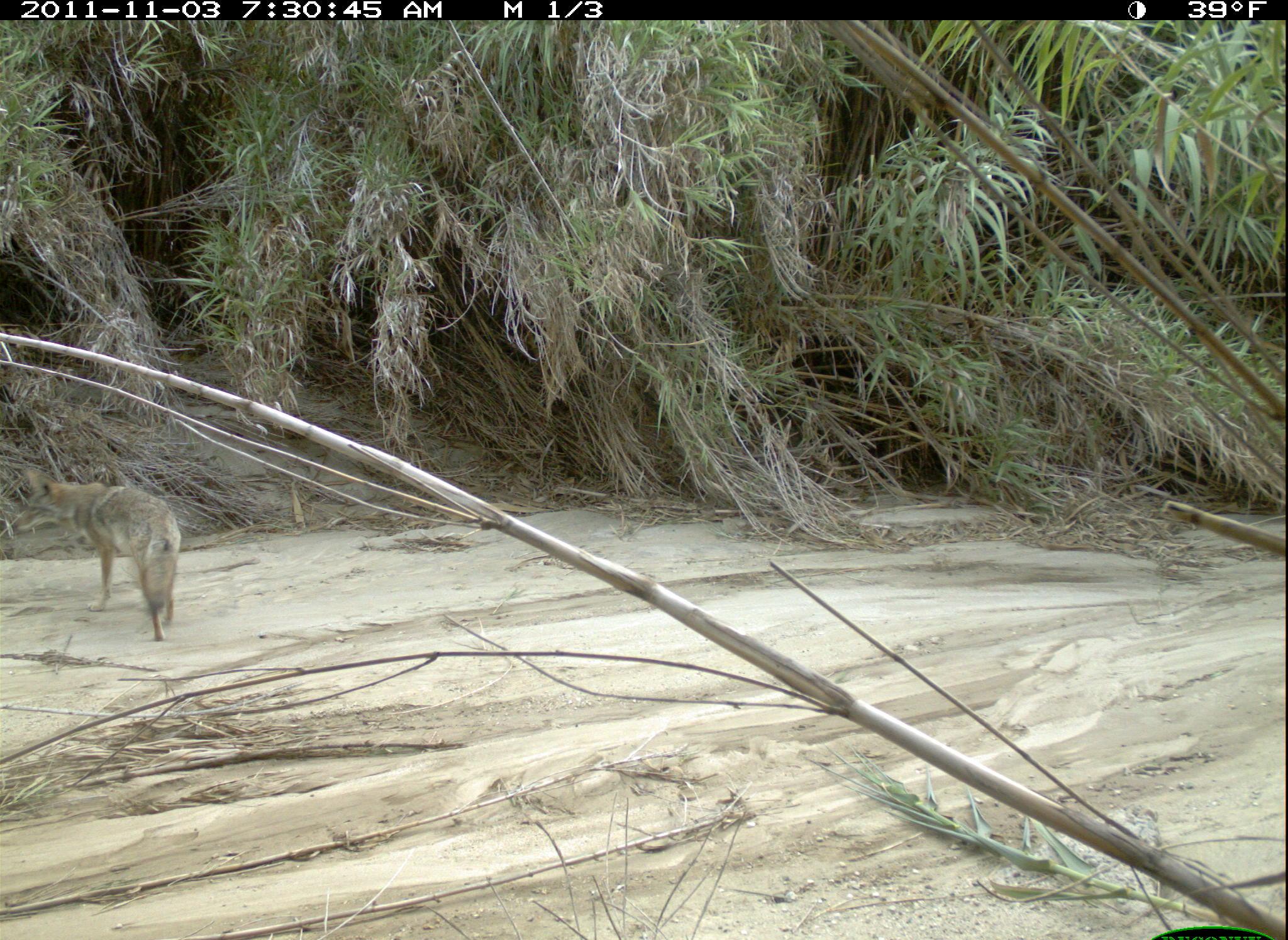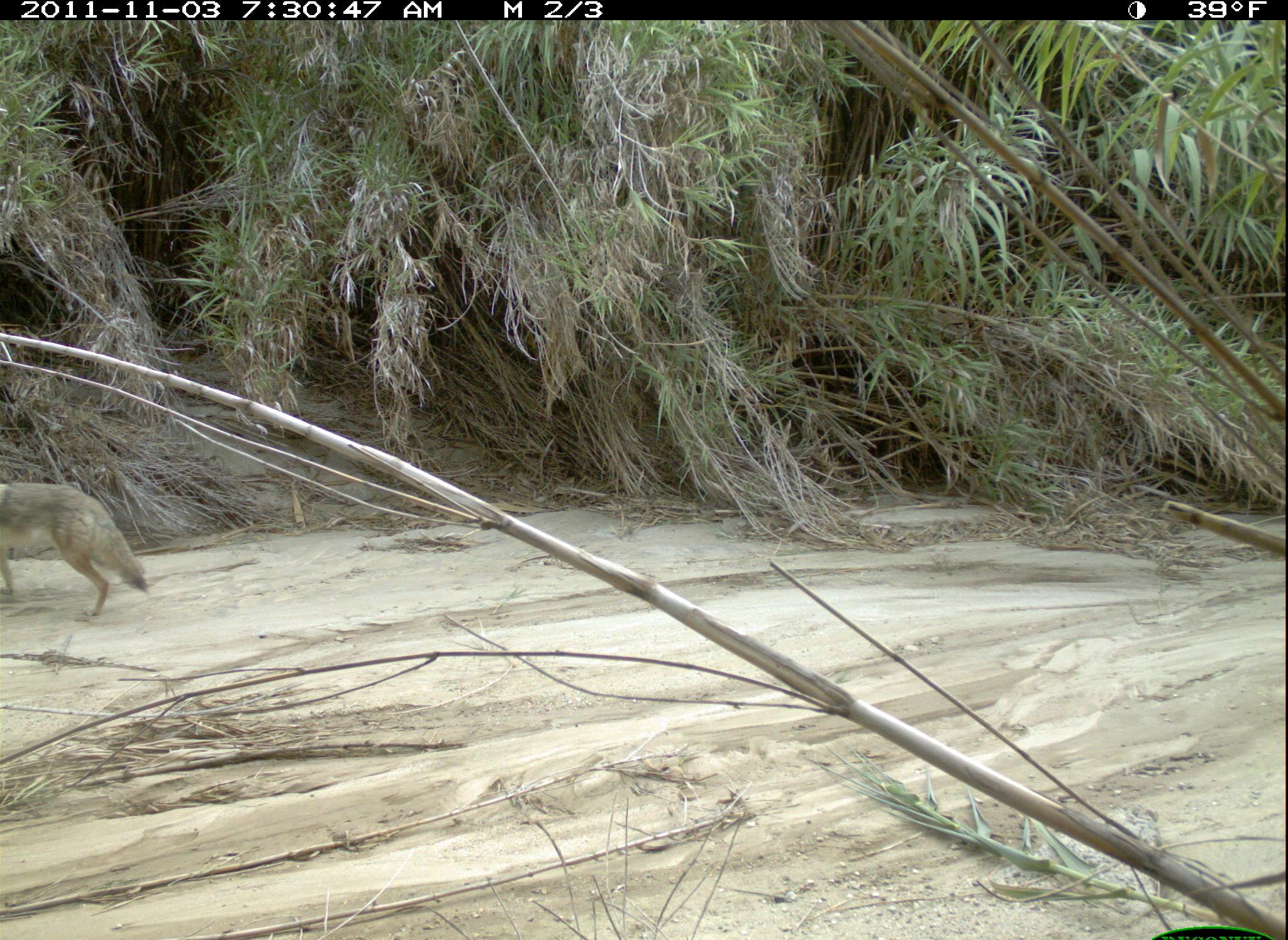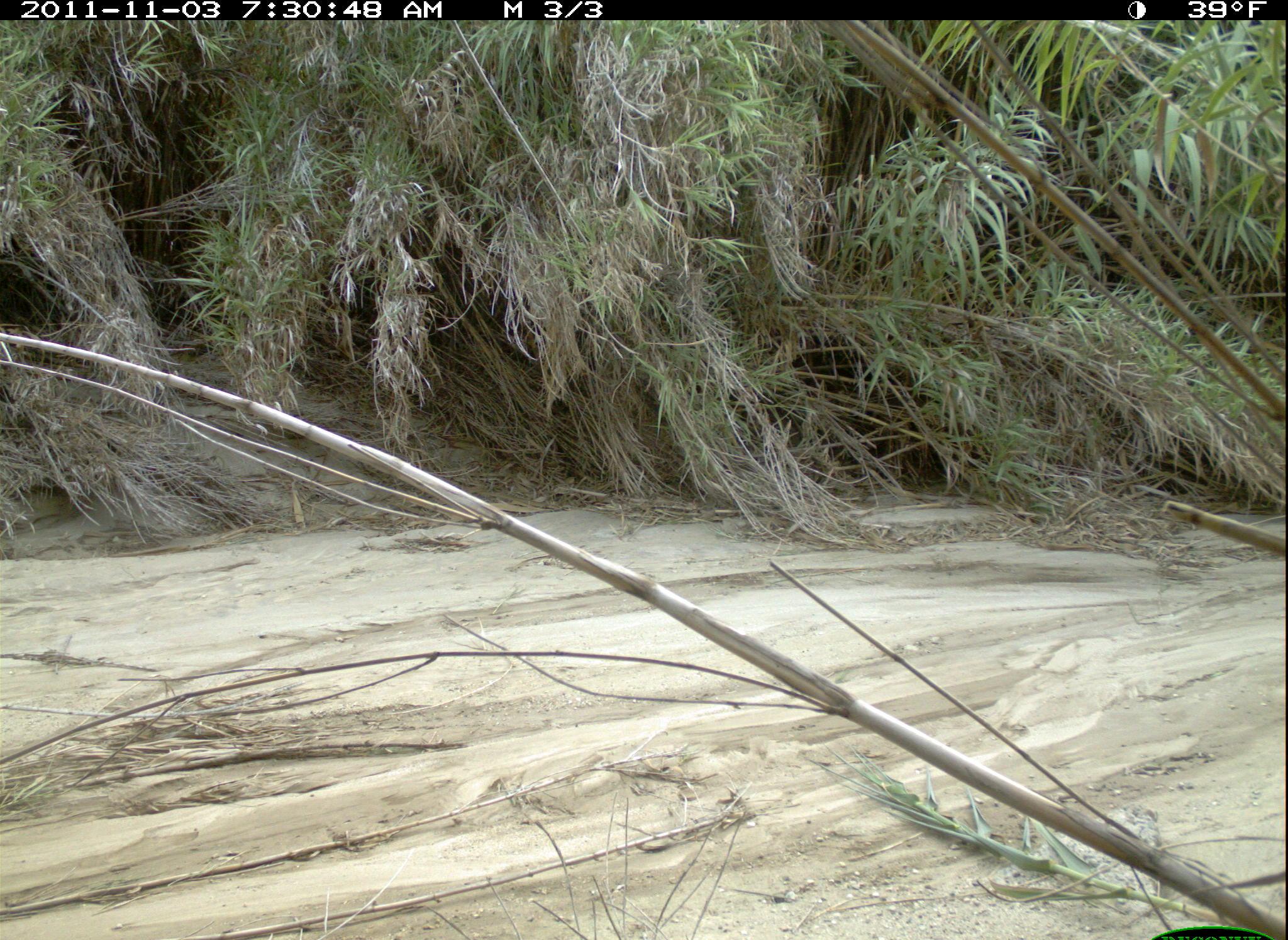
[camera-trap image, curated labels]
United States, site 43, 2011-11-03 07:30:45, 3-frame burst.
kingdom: Animalia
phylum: Chordata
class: Mammalia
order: Carnivora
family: Canidae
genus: Canis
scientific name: Canis latrans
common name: coyote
Coyote (Canis latrans).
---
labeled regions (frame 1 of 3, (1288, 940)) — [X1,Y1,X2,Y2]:
coyote: [19,453,206,656]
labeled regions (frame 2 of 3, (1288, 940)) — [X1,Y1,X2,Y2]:
coyote: [0,480,147,609]